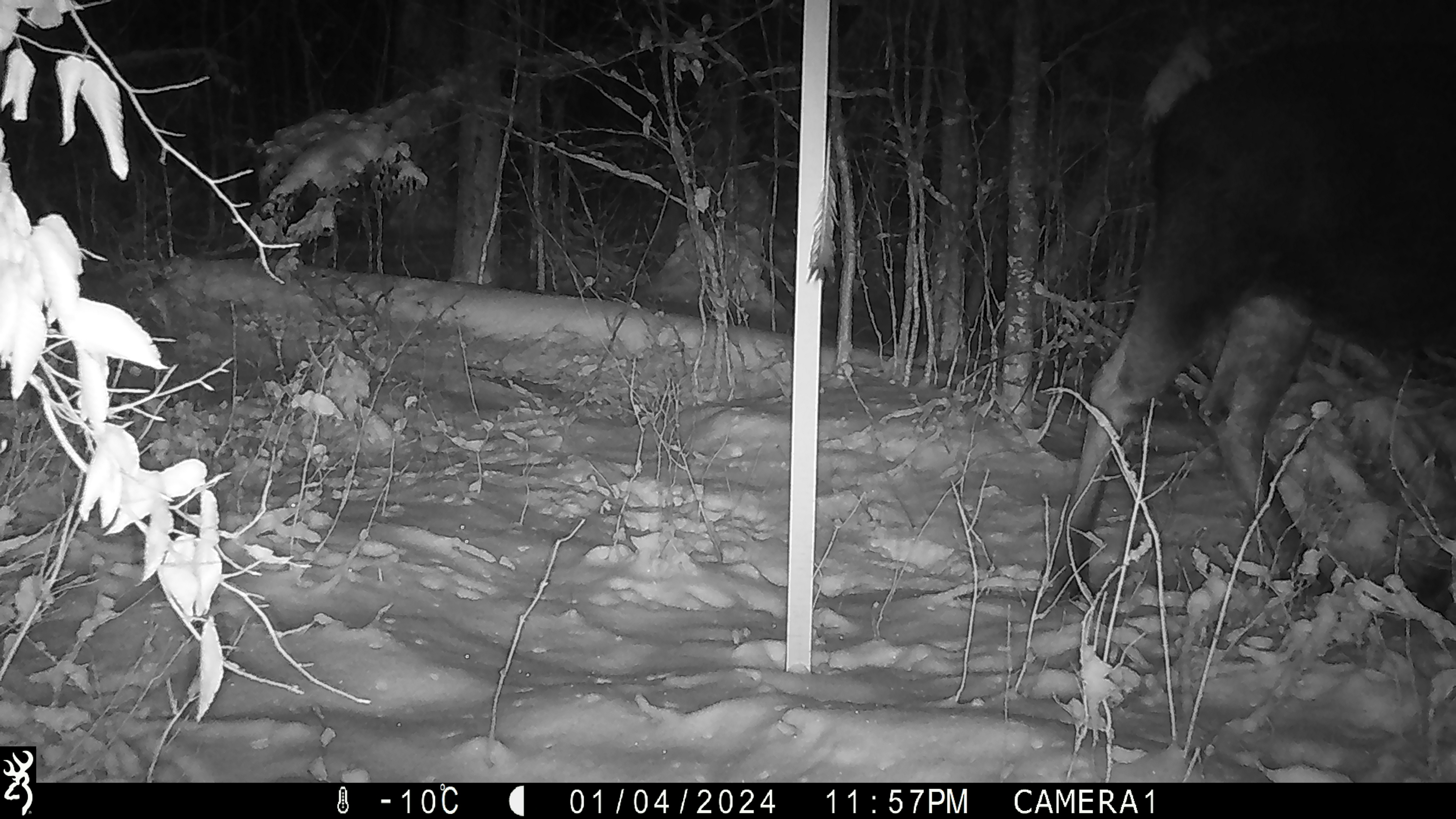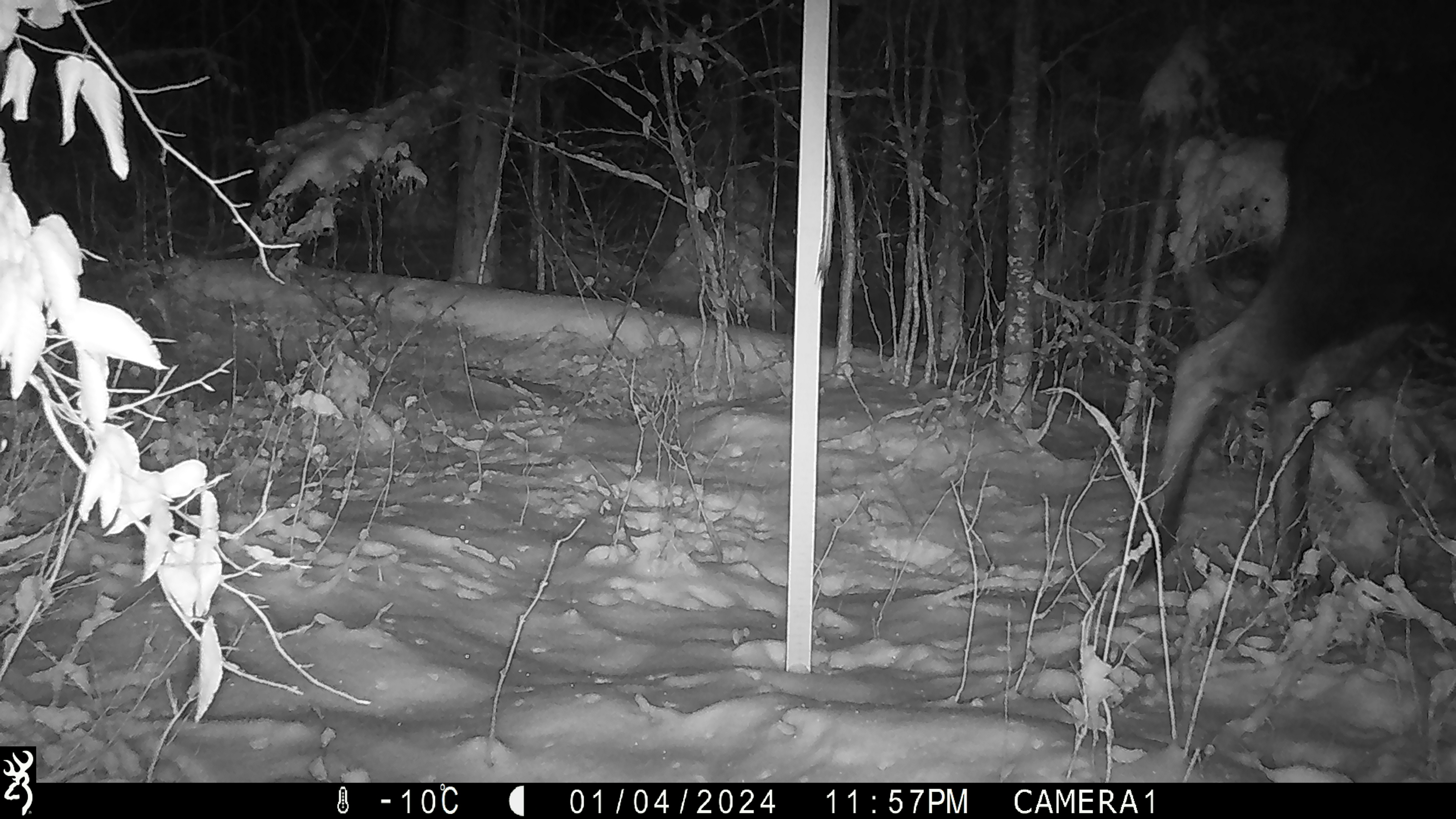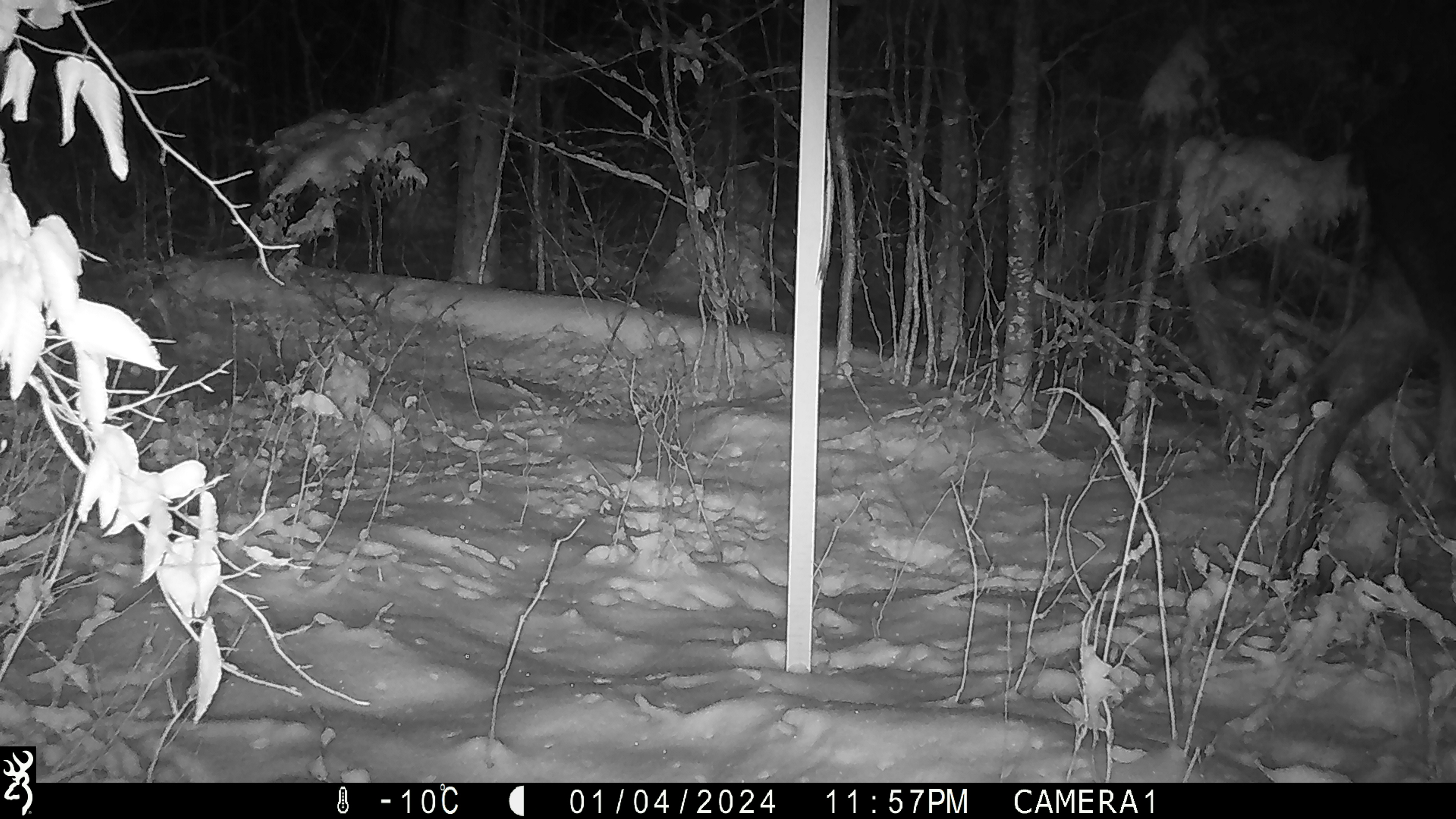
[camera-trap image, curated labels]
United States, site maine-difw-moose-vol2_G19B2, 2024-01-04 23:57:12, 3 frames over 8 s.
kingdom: Animalia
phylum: Chordata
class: Mammalia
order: Artiodactyla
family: Cervidae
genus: Alces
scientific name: Alces alces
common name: moose